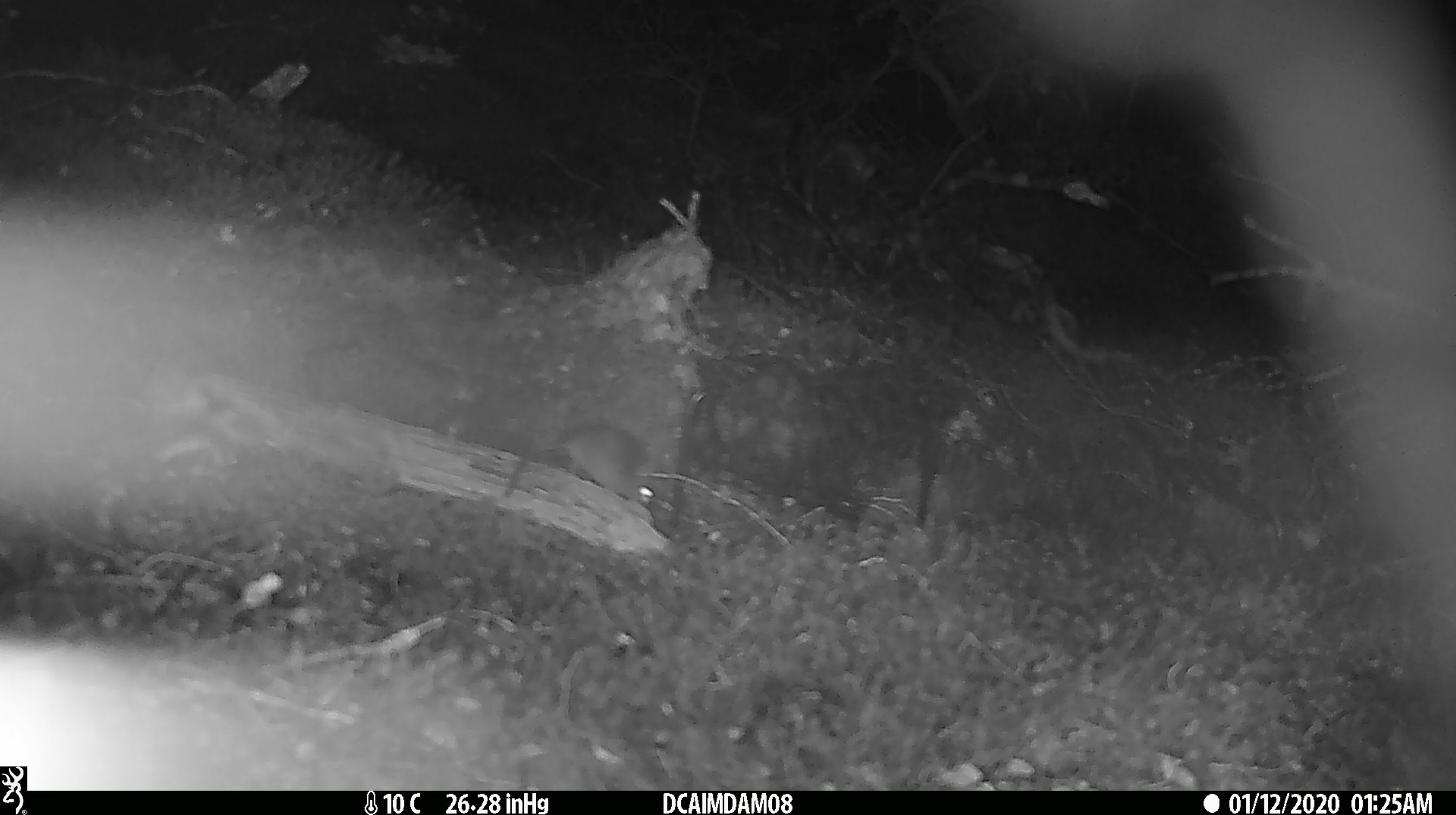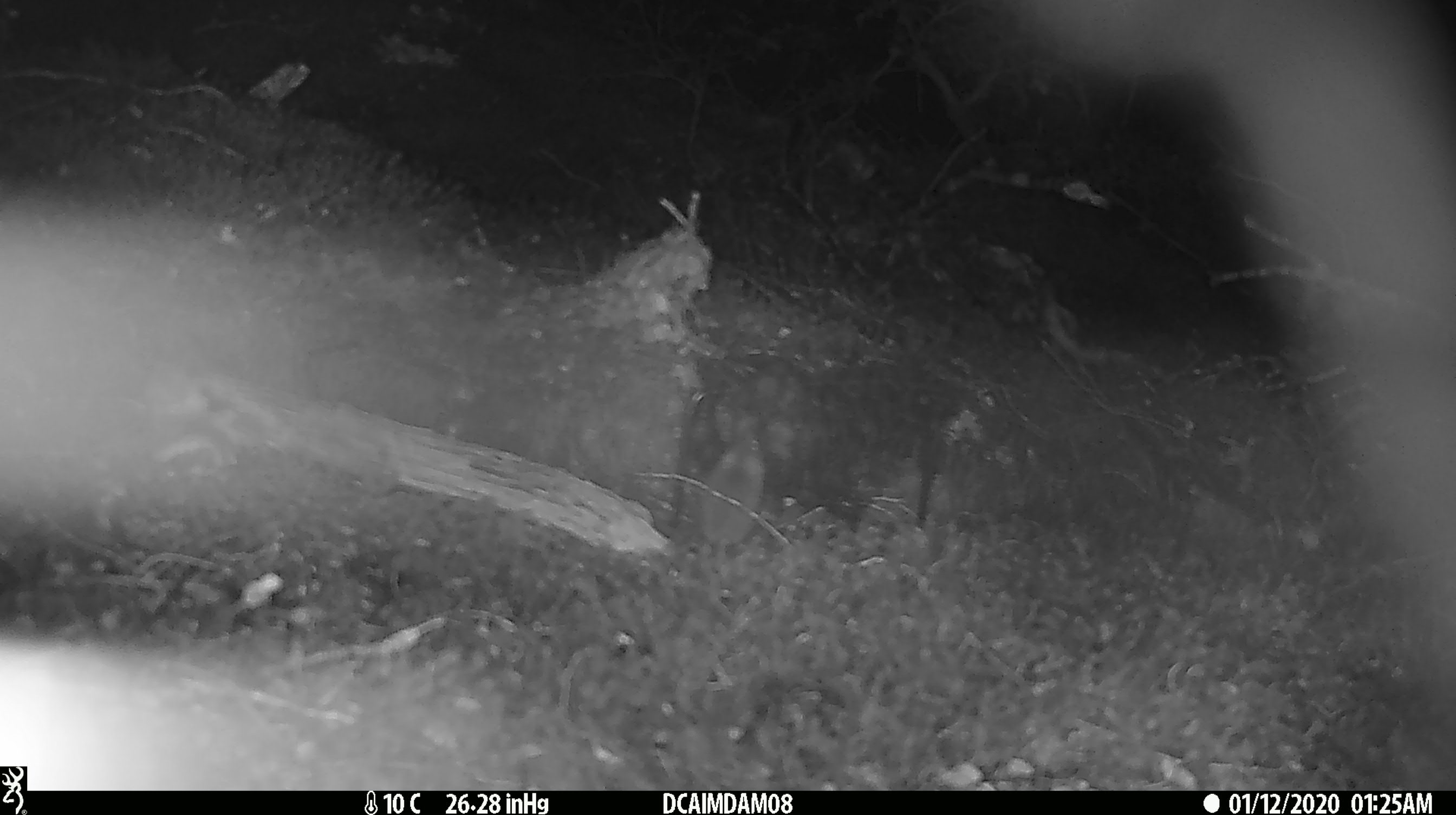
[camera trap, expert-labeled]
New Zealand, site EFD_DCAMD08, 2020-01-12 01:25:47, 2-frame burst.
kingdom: Animalia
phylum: Chordata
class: Mammalia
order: Rodentia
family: Muridae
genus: Mus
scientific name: Mus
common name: mouse